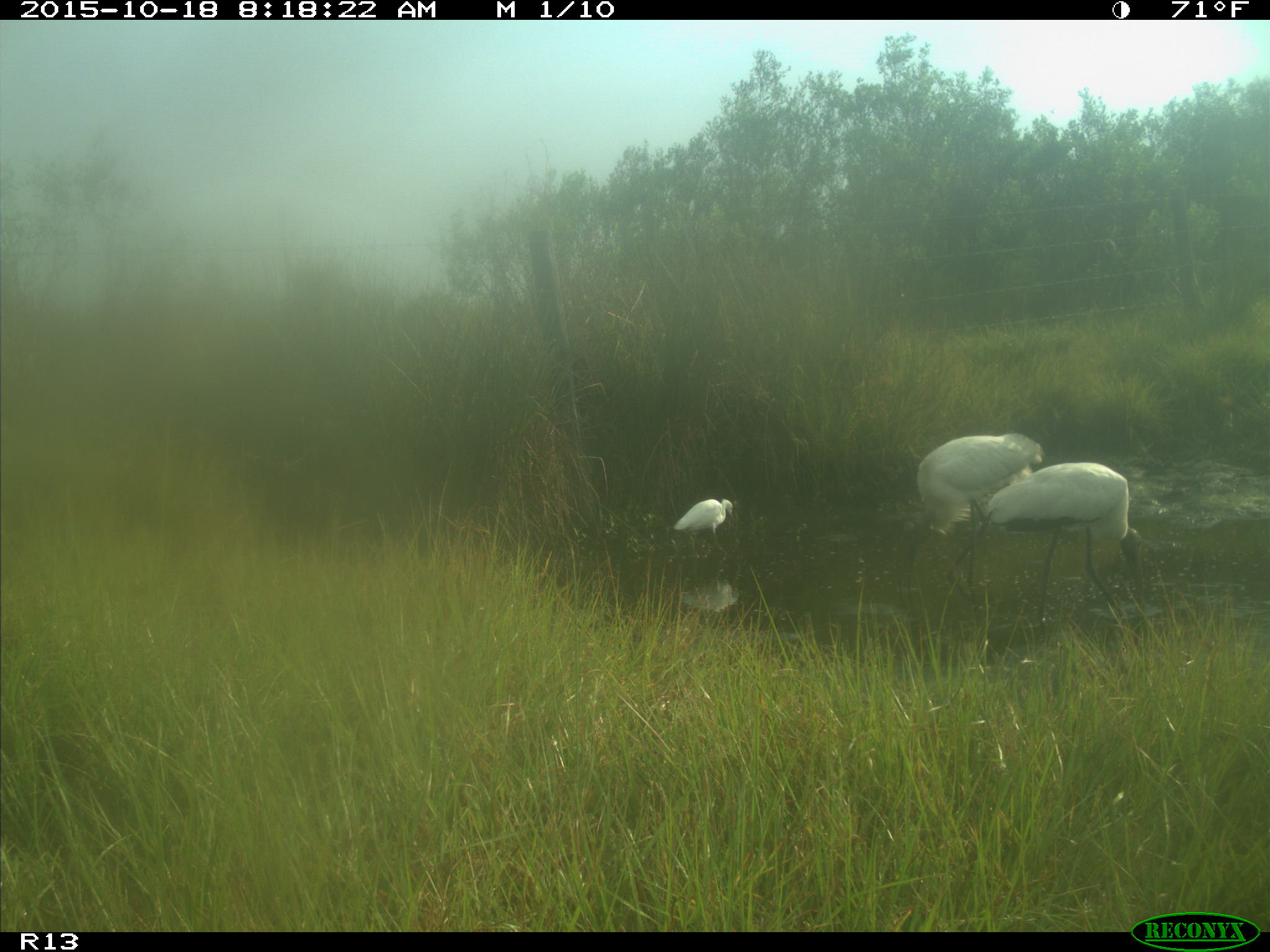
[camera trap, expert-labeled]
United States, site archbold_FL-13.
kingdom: Animalia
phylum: Chordata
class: Aves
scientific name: Aves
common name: birds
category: unidentified bird